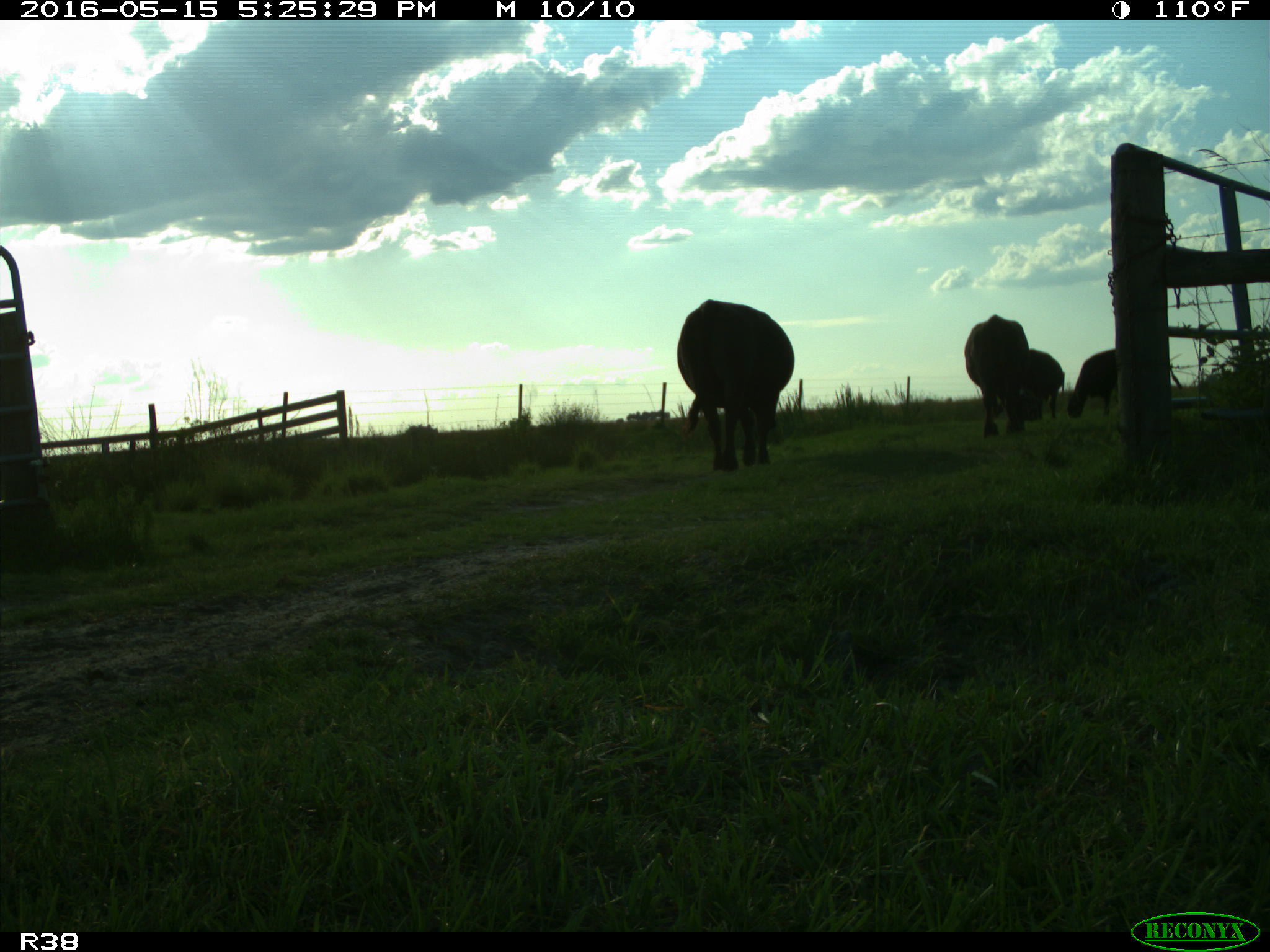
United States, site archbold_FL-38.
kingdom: Animalia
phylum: Chordata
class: Mammalia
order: Artiodactyla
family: Bovidae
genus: Bos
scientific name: Bos taurus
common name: domestic cow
Bos taurus (domestic cow).